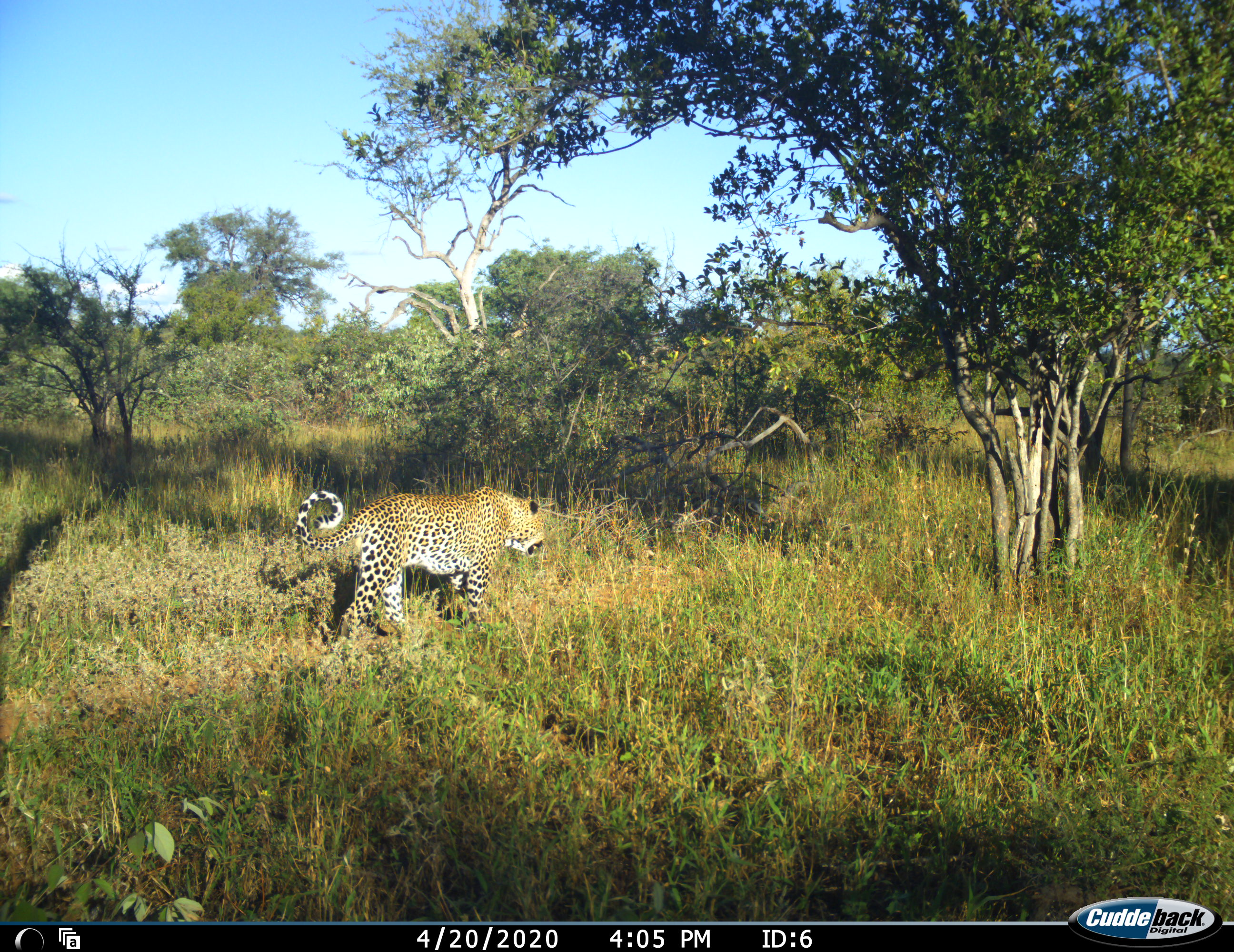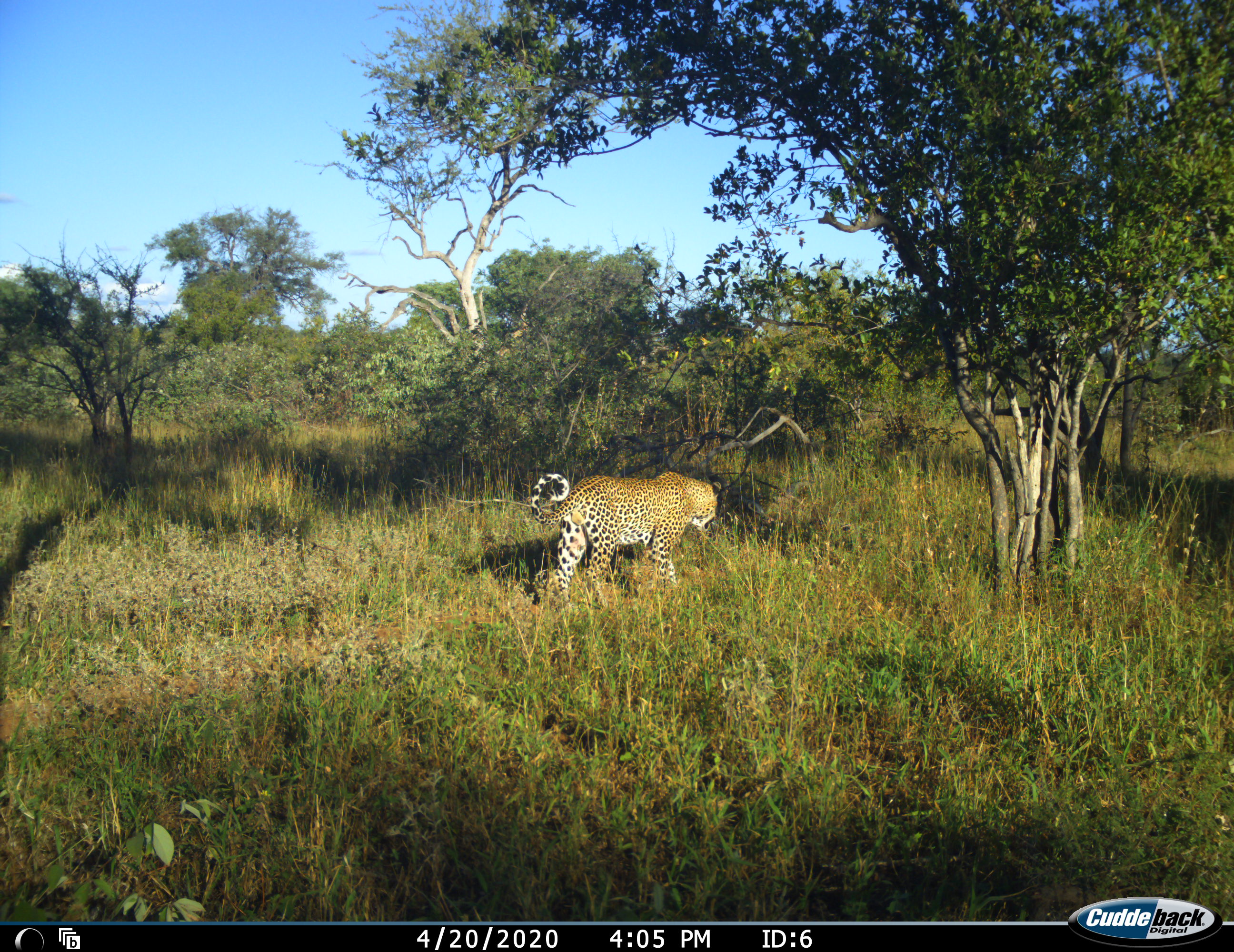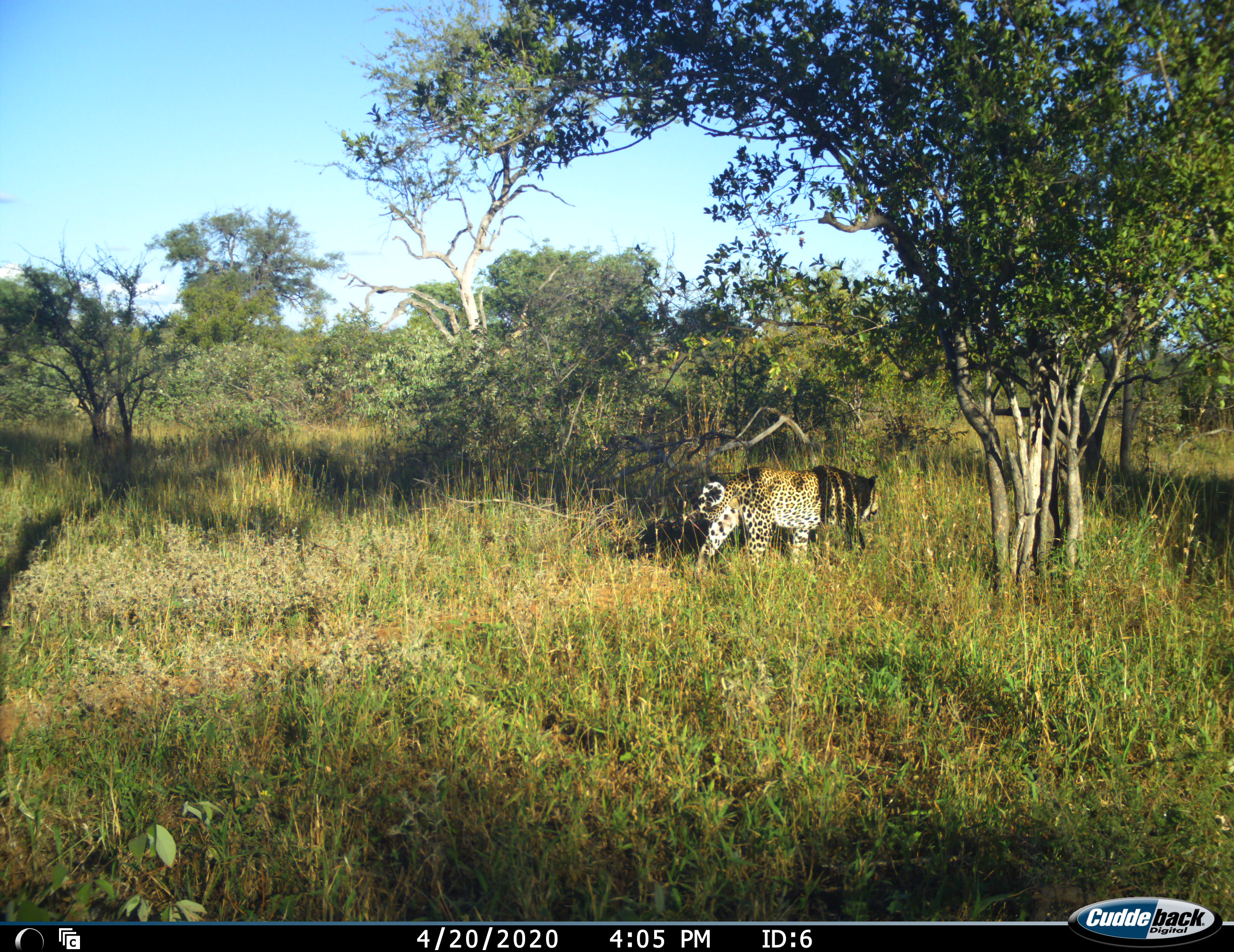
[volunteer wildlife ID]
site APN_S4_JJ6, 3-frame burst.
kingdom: Animalia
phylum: Chordata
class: Mammalia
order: Carnivora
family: Felidae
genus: Panthera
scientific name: Panthera pardus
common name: leopard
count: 1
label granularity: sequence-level